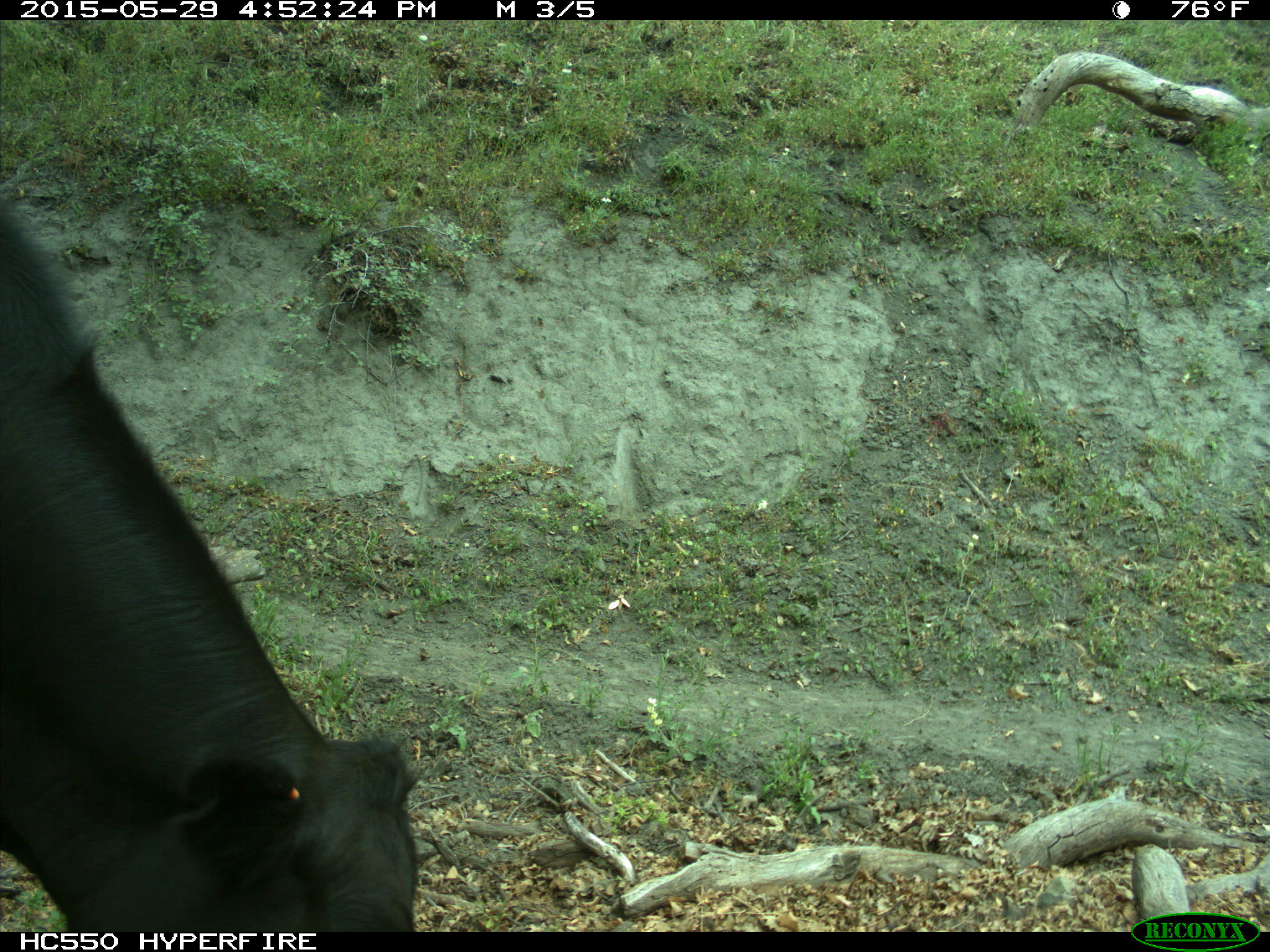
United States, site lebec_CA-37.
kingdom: Animalia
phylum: Chordata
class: Mammalia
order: Artiodactyla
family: Bovidae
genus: Bos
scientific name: Bos taurus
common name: domestic cow